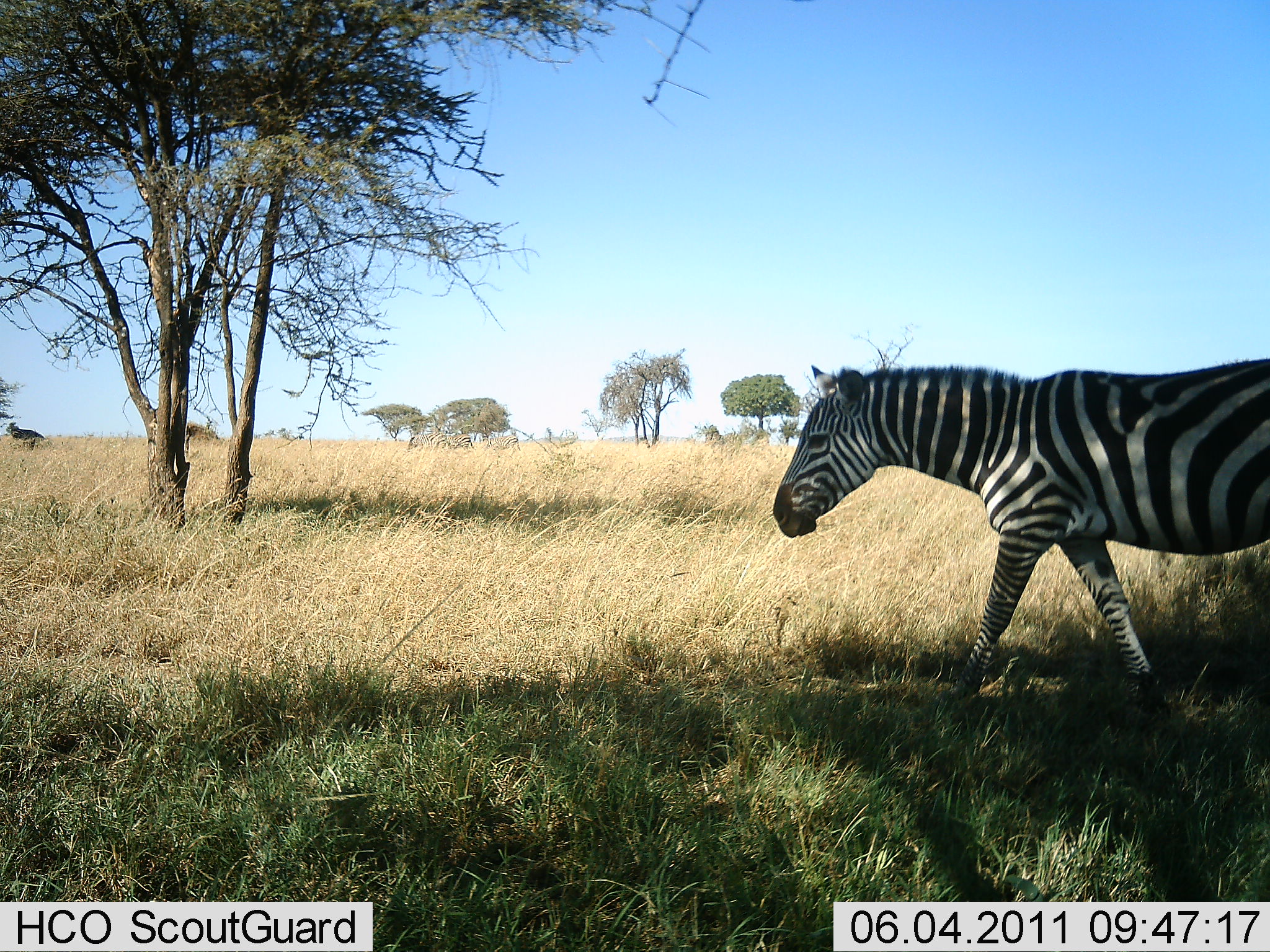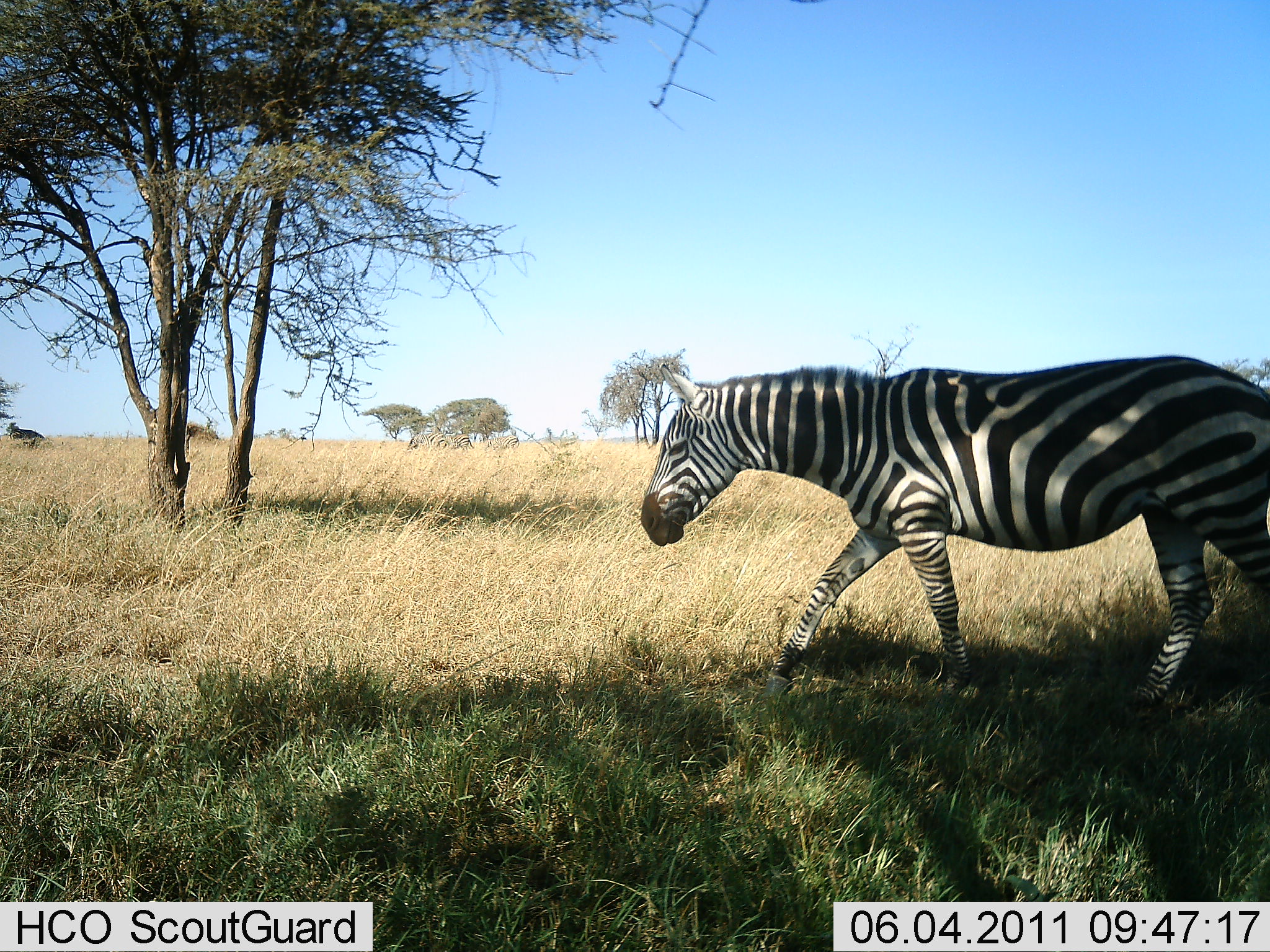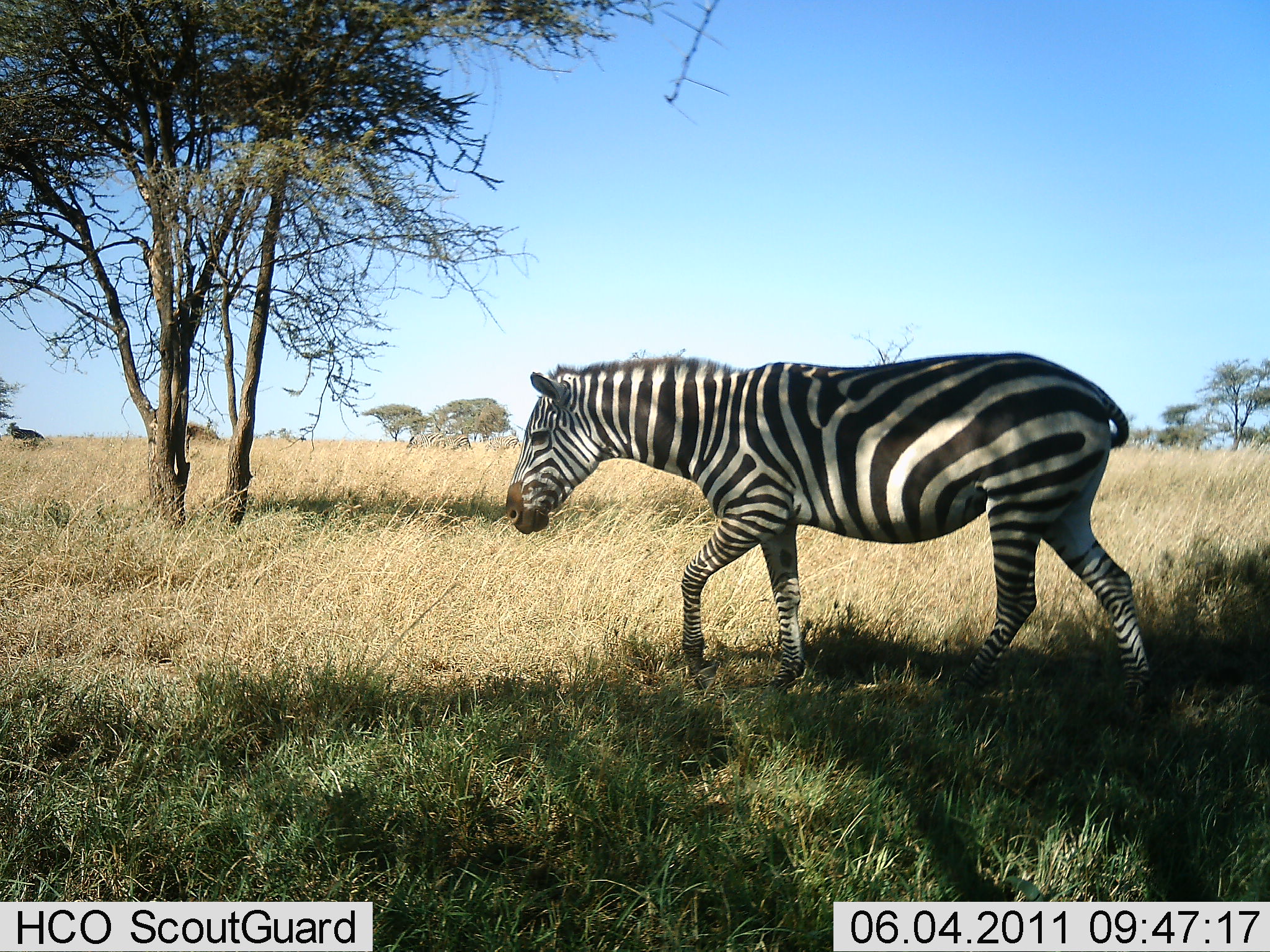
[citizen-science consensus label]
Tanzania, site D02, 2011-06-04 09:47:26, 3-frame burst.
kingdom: Animalia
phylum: Chordata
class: Mammalia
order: Perissodactyla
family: Equidae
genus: Equus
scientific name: Equus quagga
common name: plains zebra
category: zebra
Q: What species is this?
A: Zebra (plains zebra) (Equus quagga).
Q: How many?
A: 1.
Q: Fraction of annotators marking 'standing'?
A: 8%.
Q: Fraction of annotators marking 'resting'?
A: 0%.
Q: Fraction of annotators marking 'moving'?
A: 100%.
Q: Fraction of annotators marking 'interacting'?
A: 0%.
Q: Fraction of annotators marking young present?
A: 0%.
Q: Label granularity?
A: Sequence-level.